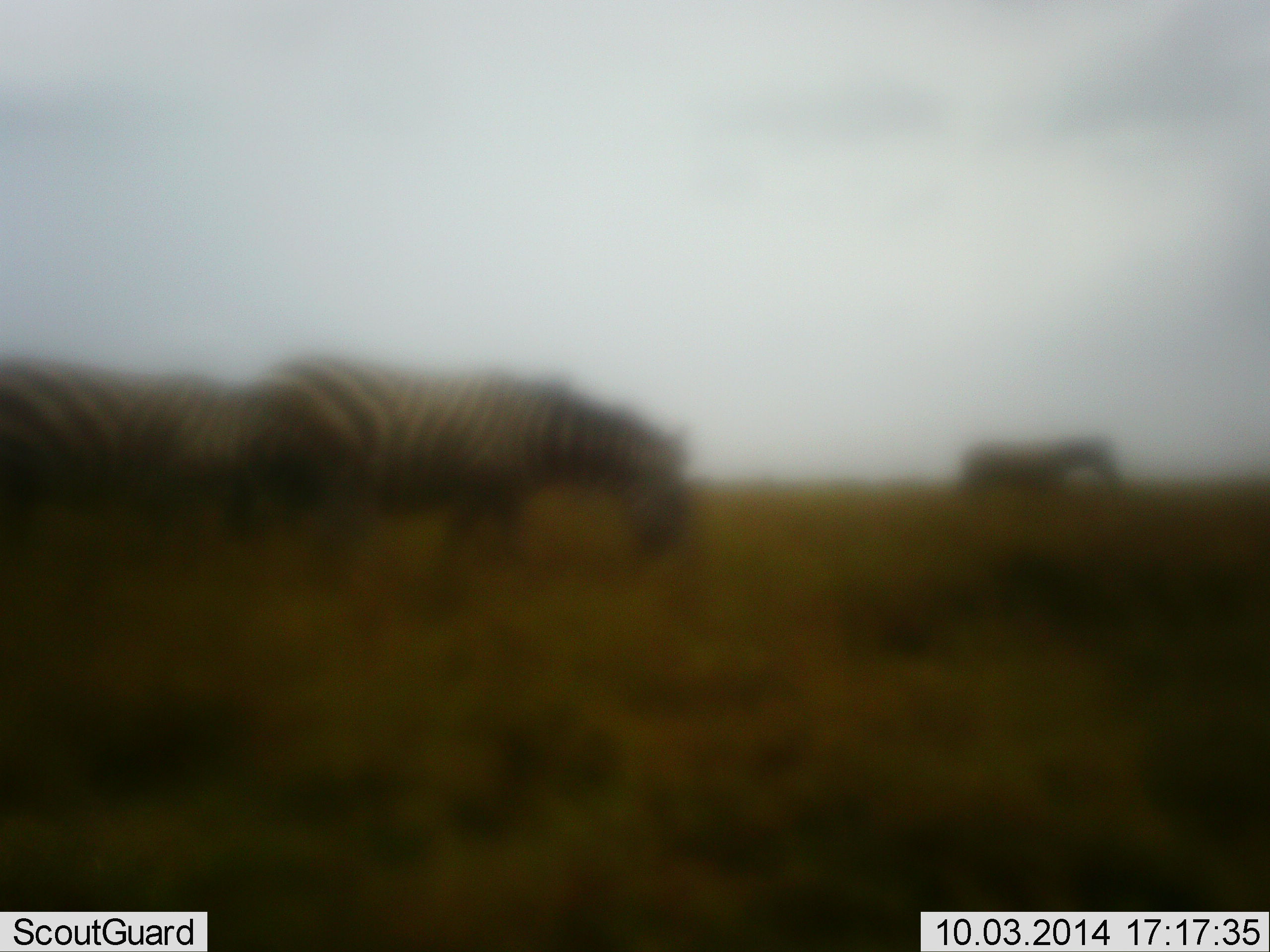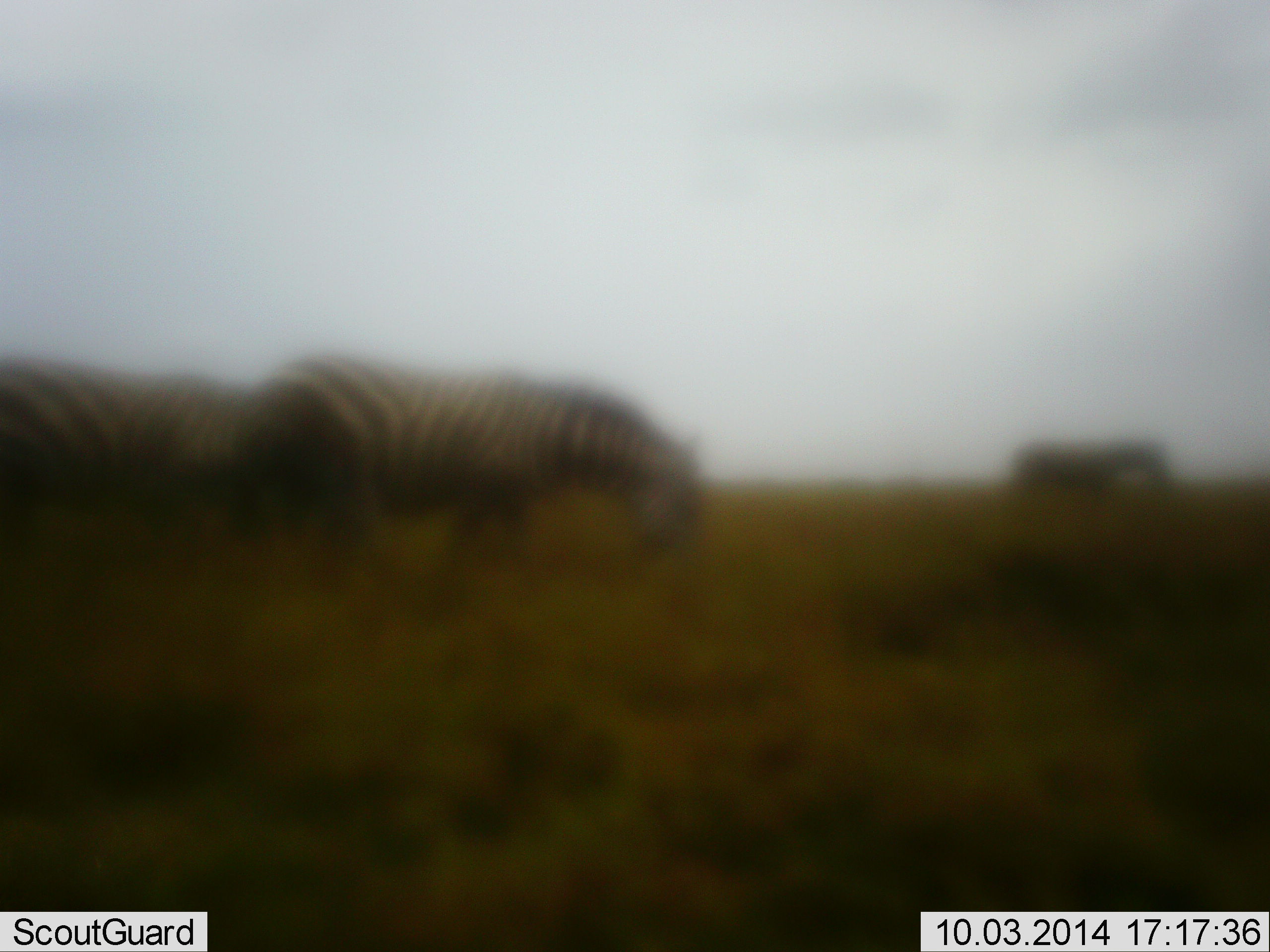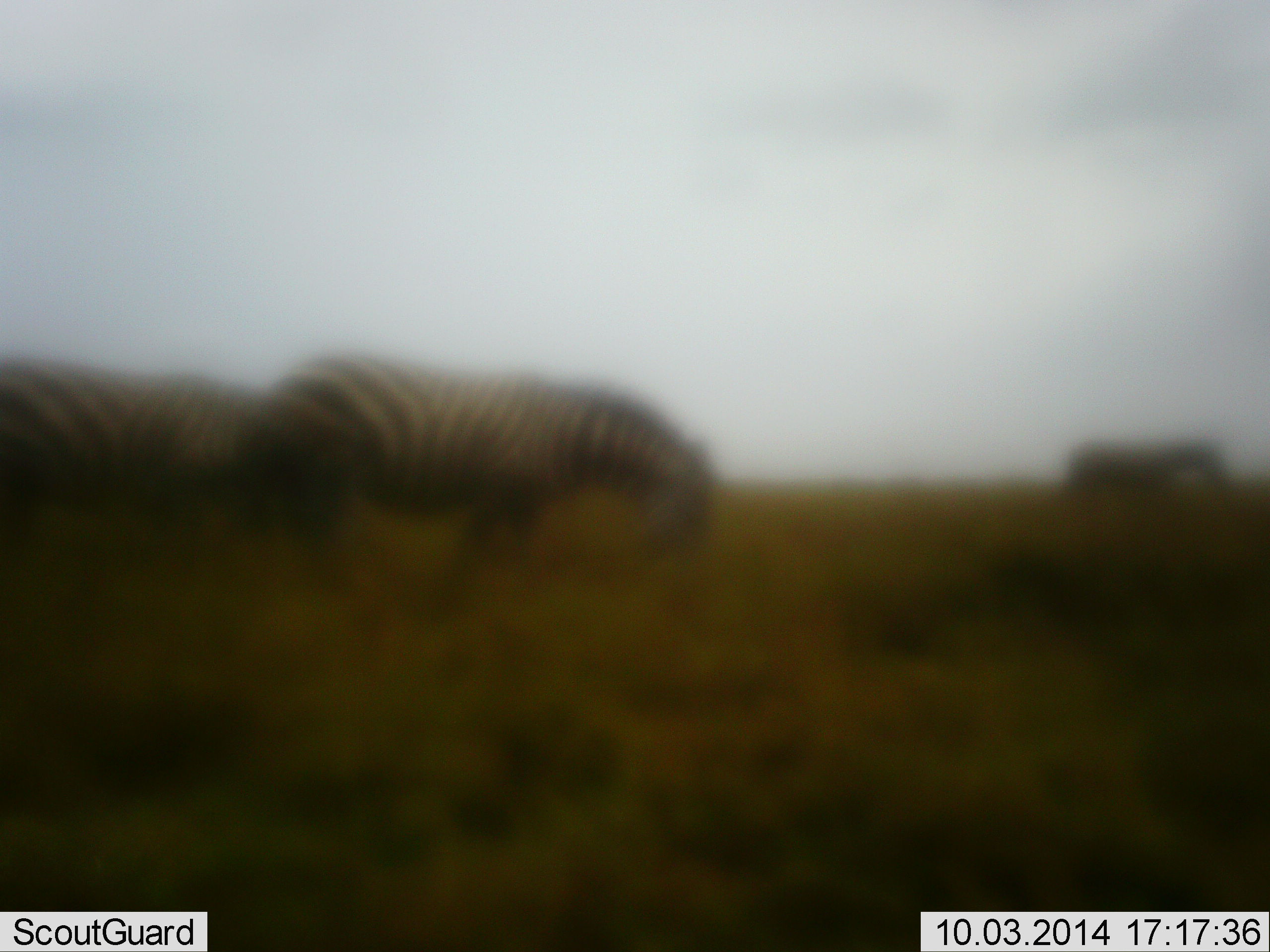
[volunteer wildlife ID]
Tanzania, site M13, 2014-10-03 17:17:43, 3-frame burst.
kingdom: Animalia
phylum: Chordata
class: Mammalia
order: Perissodactyla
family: Equidae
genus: Equus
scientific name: Equus quagga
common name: plains zebra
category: zebra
Zebra (plains zebra) (Equus quagga), count 3. Behavior (volunteer vote fractions): standing 40%, resting 0%, moving 20%, interacting 0%. Young present (vote fraction): 0%. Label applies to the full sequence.